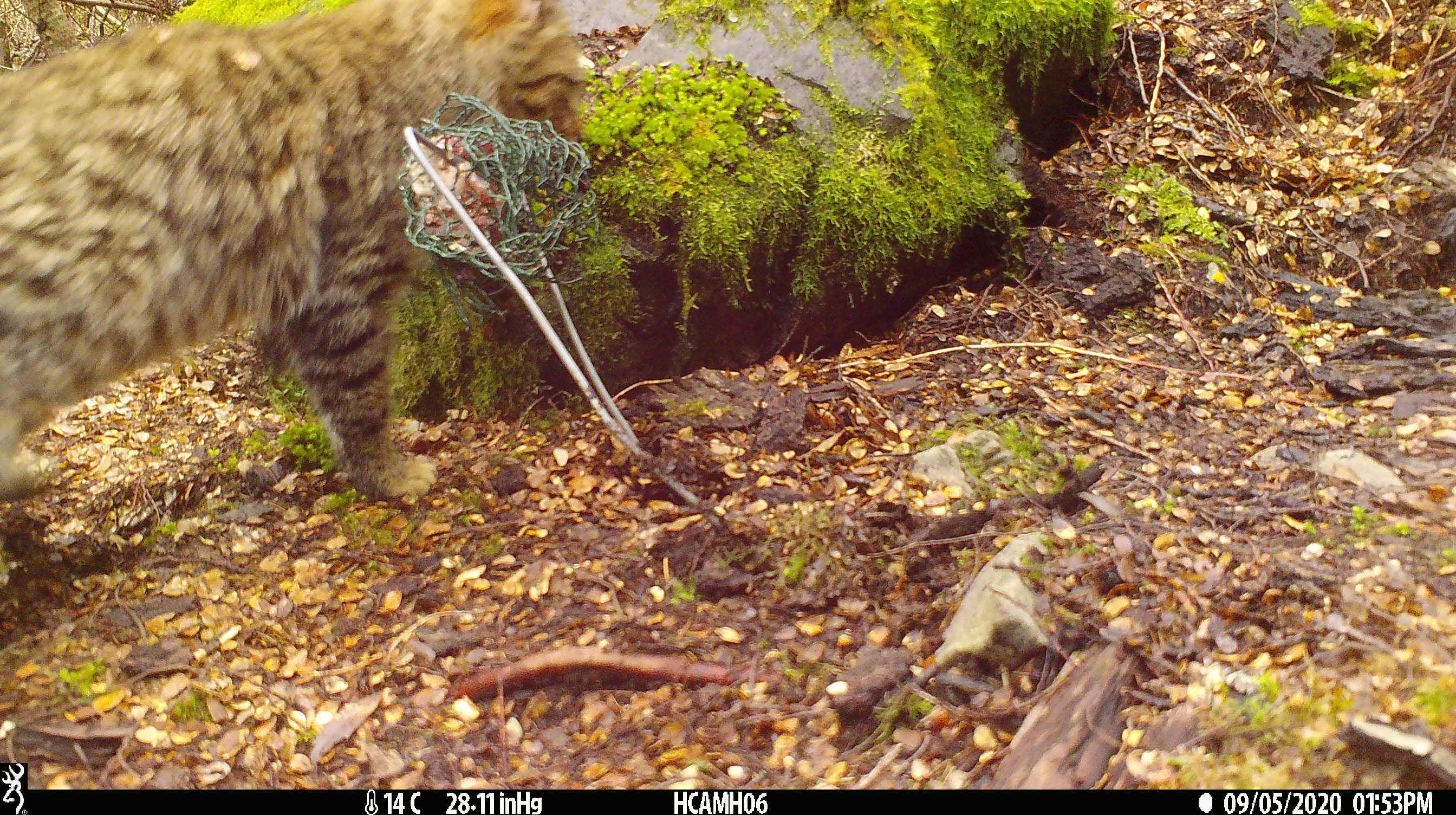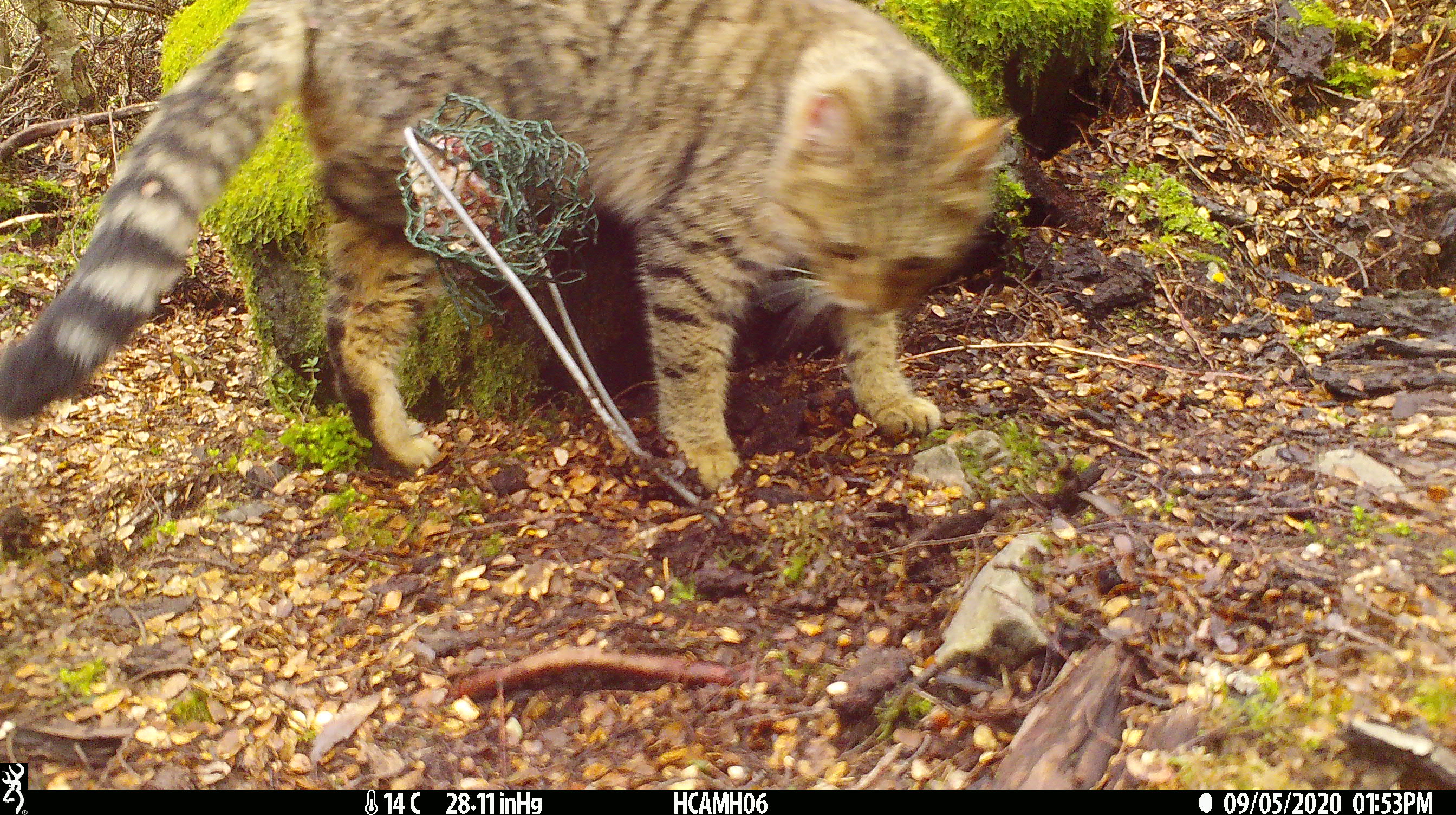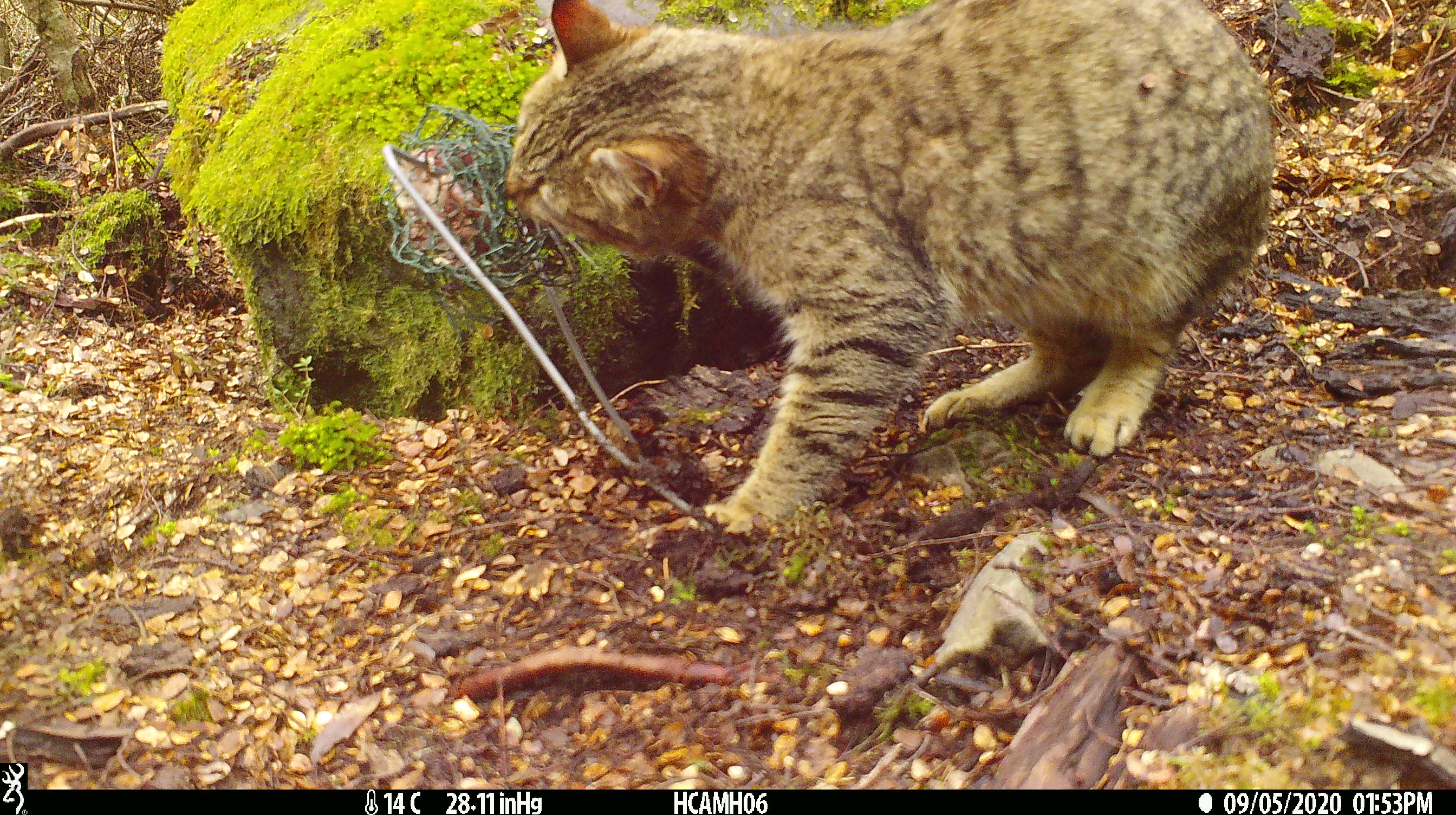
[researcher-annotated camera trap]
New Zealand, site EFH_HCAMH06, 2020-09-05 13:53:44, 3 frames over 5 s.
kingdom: Animalia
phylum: Chordata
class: Mammalia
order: Carnivora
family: Felidae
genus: Felis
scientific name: Felis catus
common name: domestic cat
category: cat